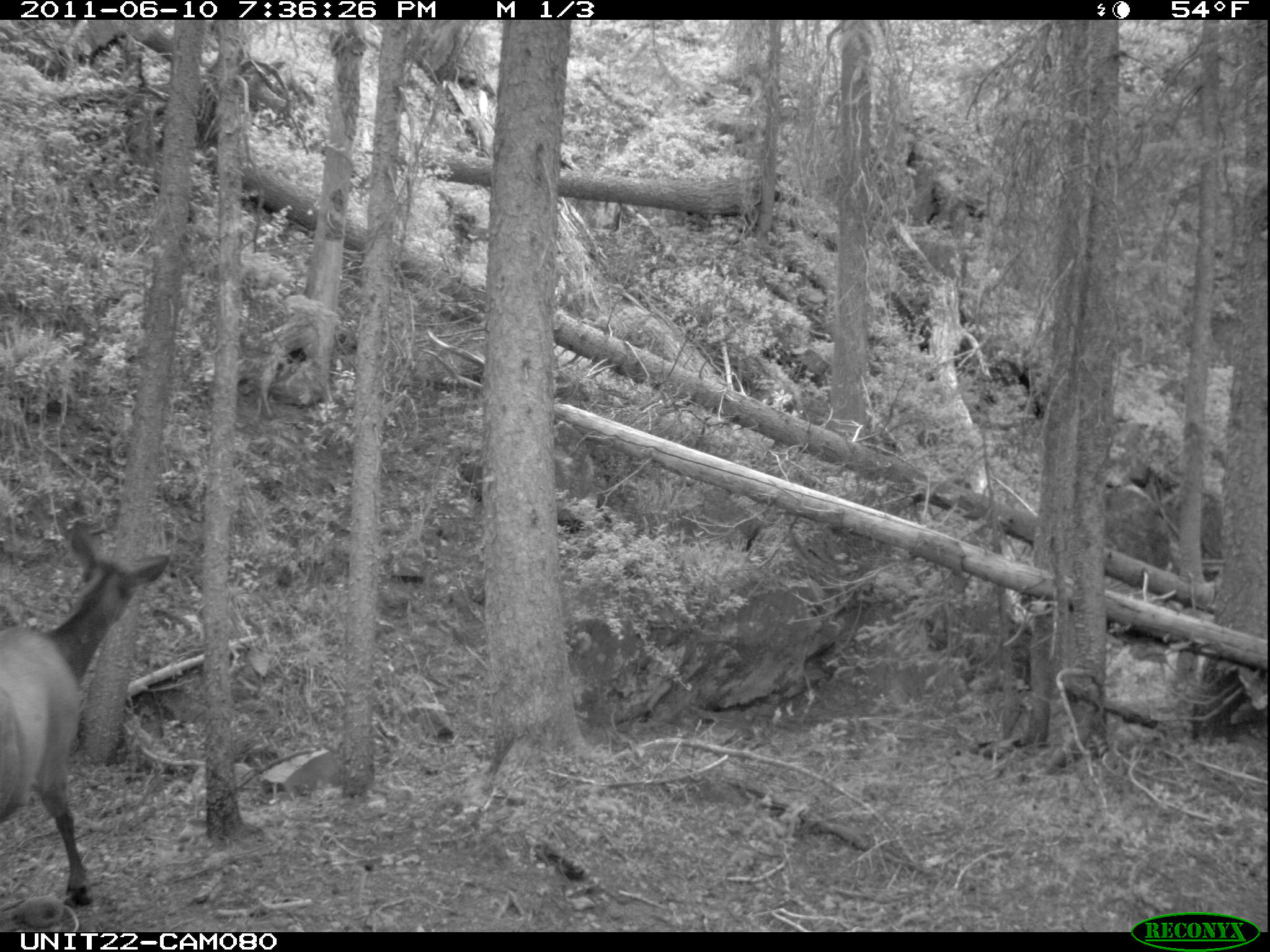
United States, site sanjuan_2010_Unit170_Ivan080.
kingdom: Animalia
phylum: Chordata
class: Mammalia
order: Artiodactyla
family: Cervidae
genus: Cervus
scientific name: Cervus elaphus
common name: red deer